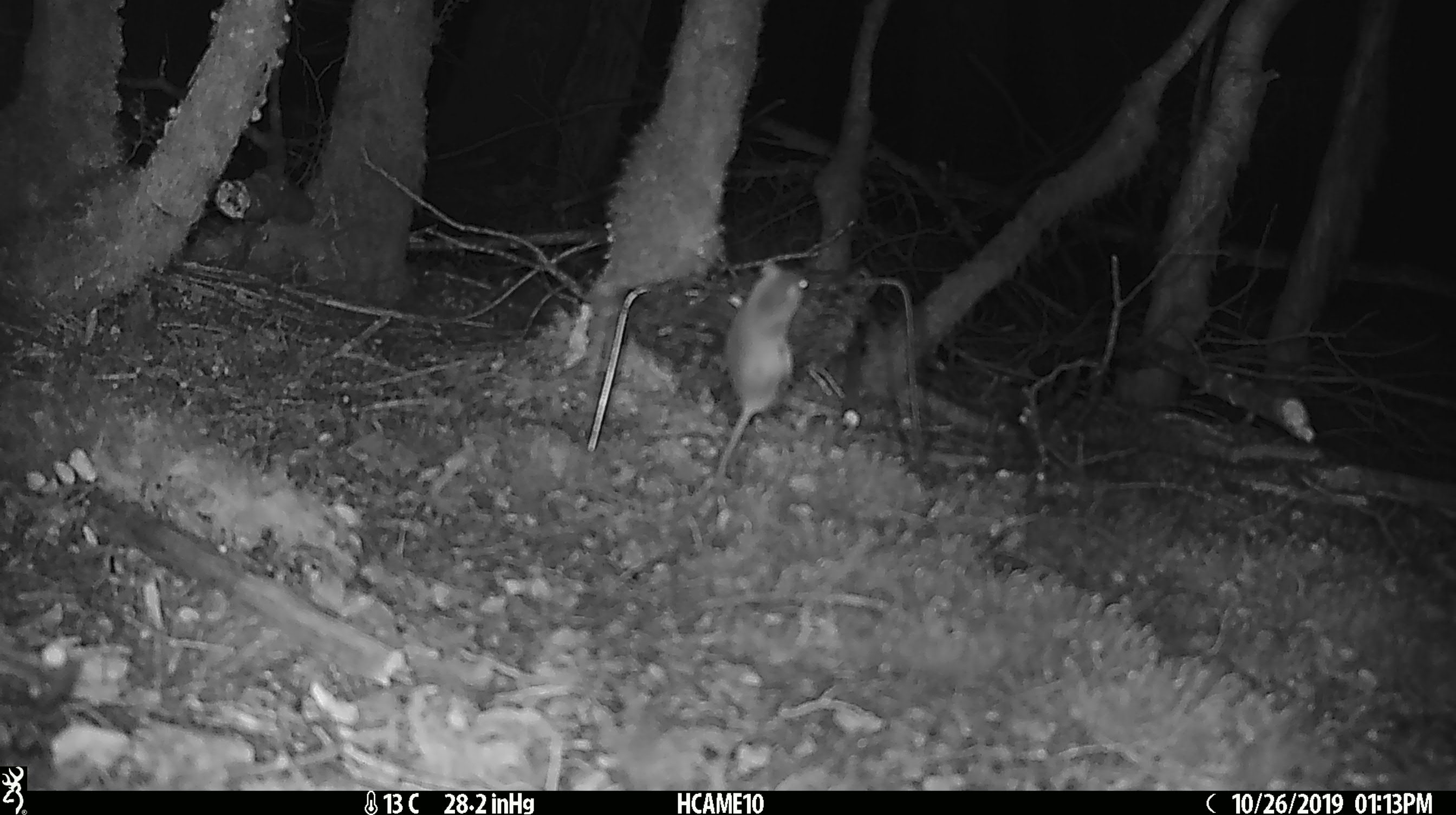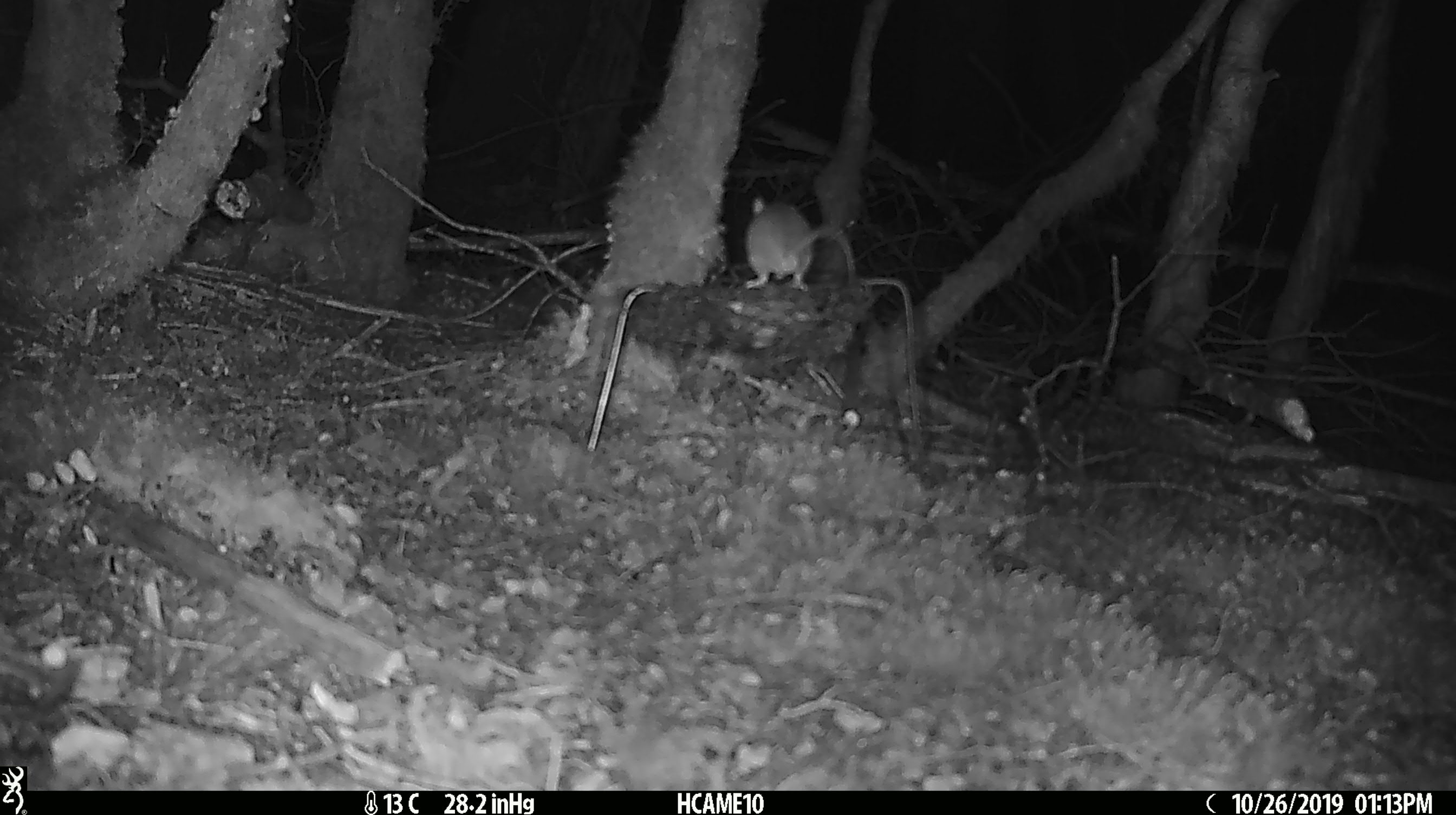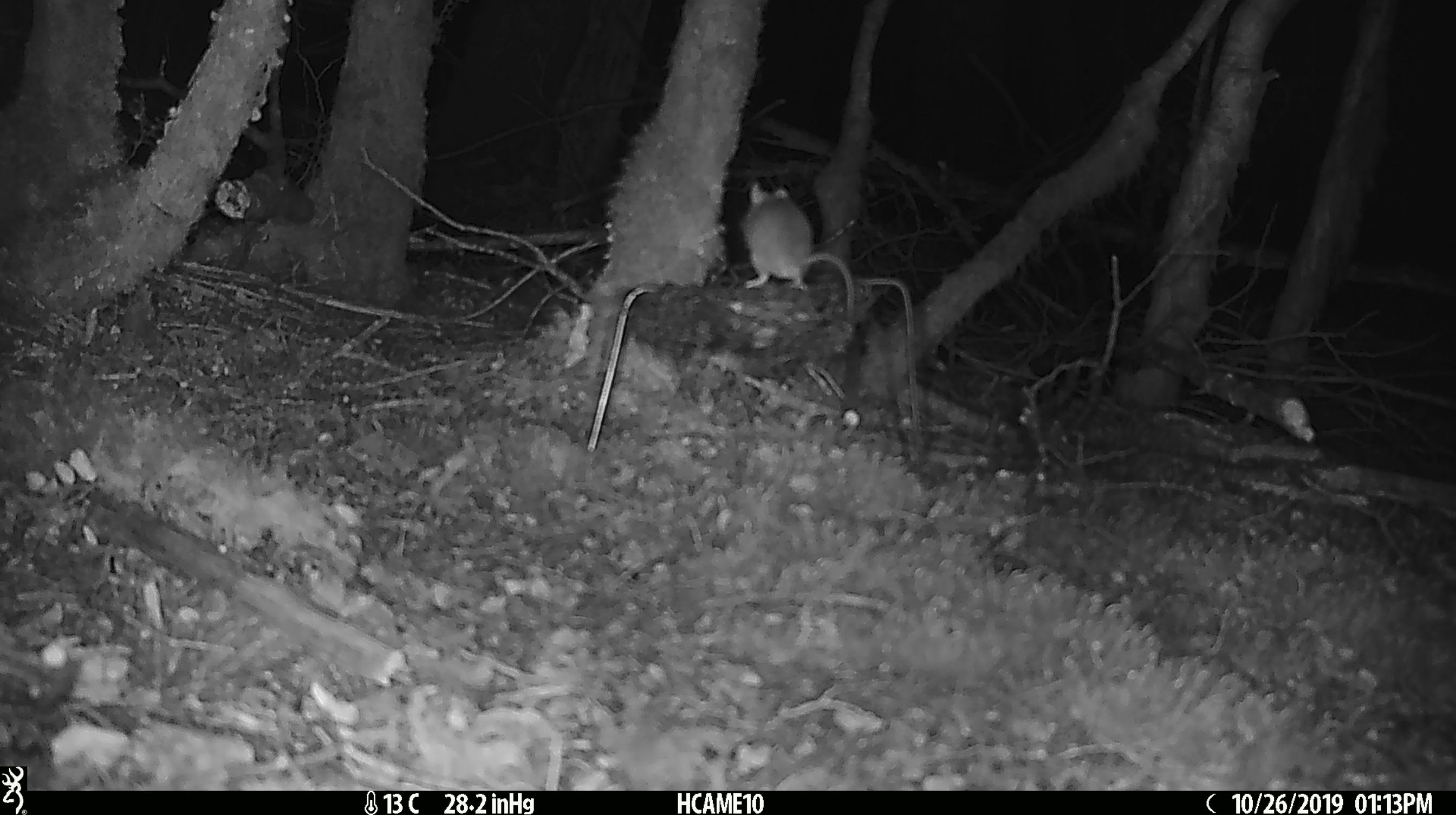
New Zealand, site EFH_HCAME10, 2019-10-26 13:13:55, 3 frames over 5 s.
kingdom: Animalia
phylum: Chordata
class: Mammalia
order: Rodentia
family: Muridae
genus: Mus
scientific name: Mus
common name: mouse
Mouse (Mus).